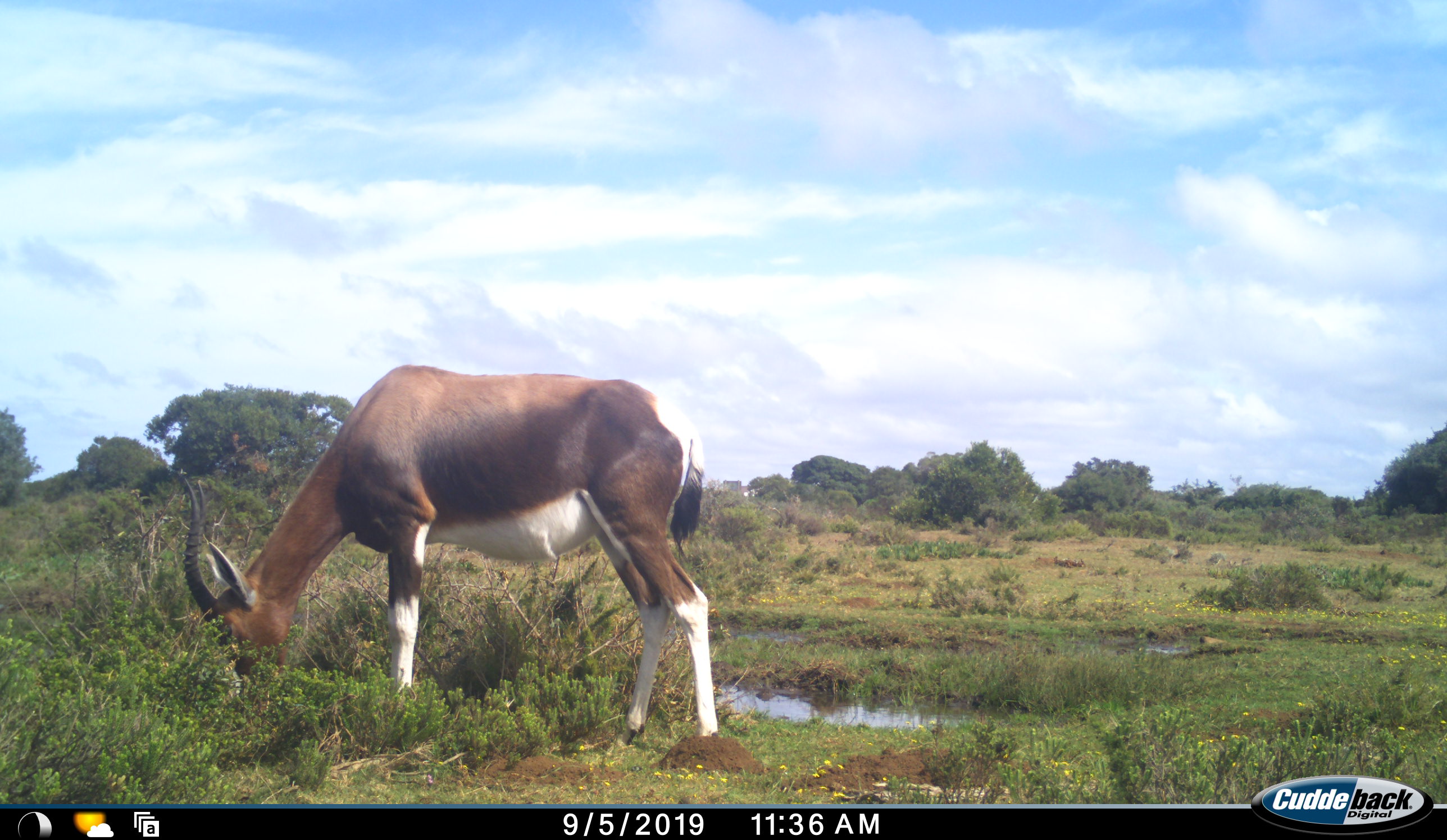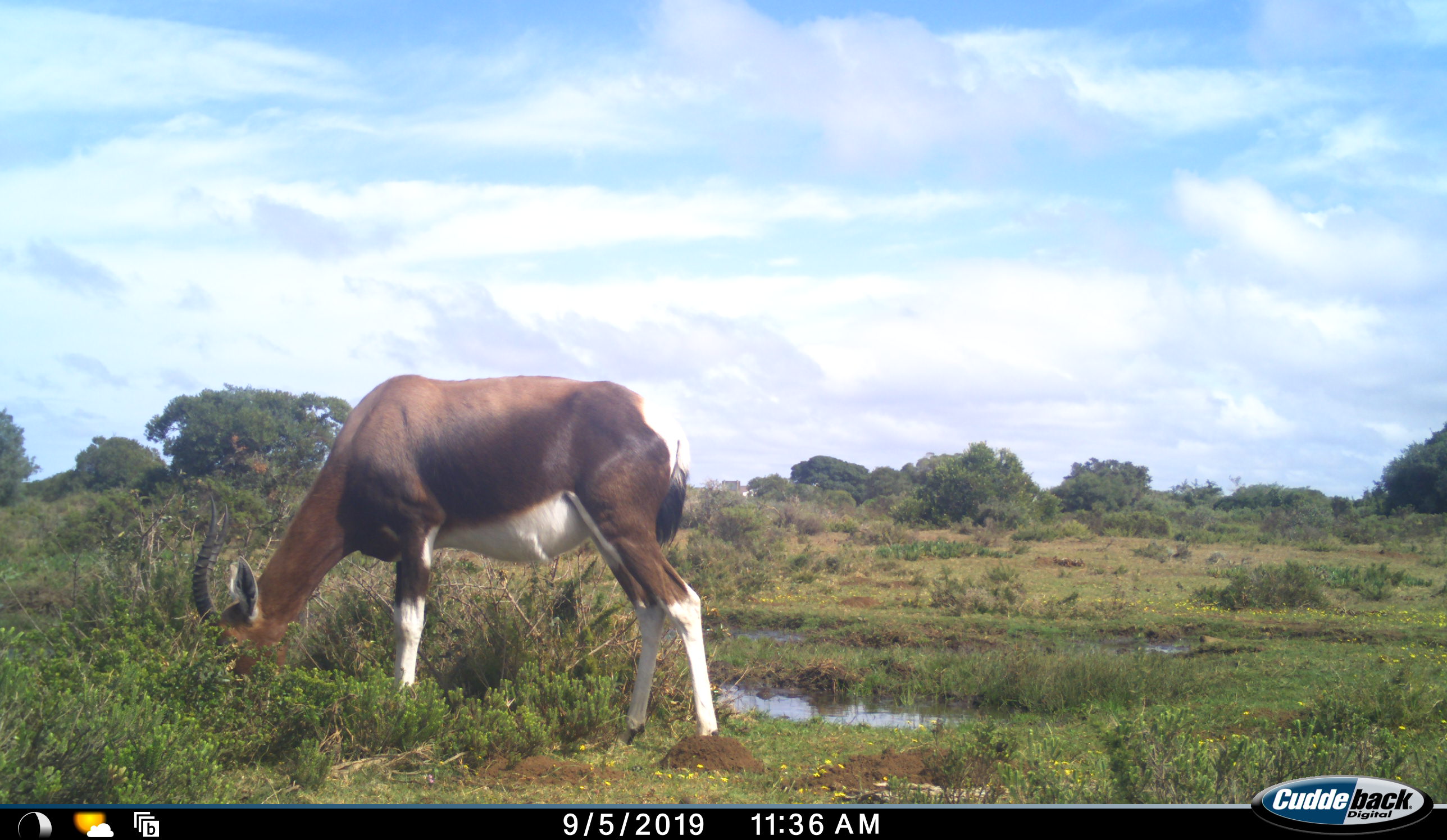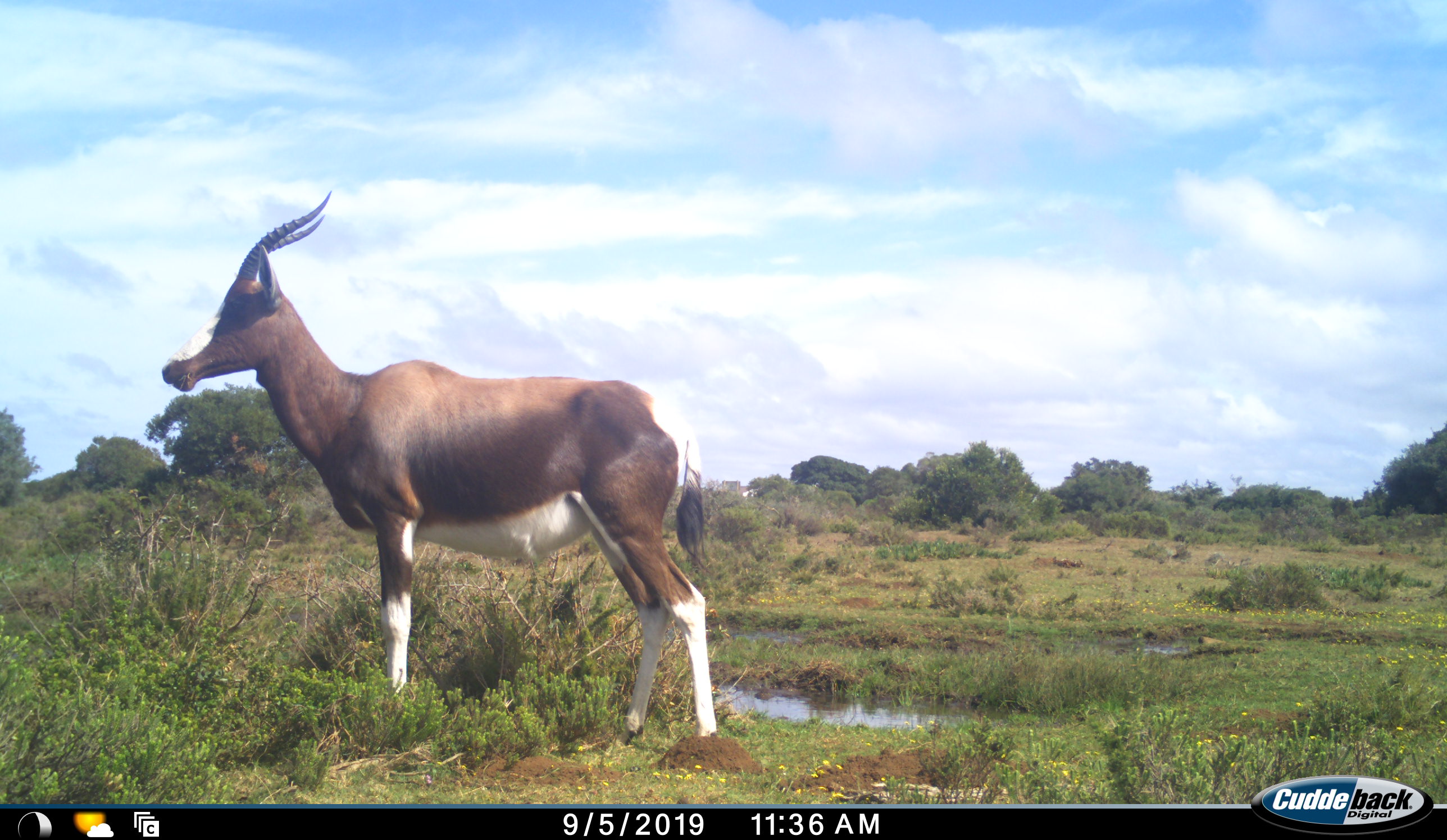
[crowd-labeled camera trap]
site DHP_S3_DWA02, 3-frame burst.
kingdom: Animalia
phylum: Chordata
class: Mammalia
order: Artiodactyla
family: Bovidae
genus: Damaliscus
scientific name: Damaliscus pygargus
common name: bontebok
Bontebok (Damaliscus pygargus), count 1. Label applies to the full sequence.